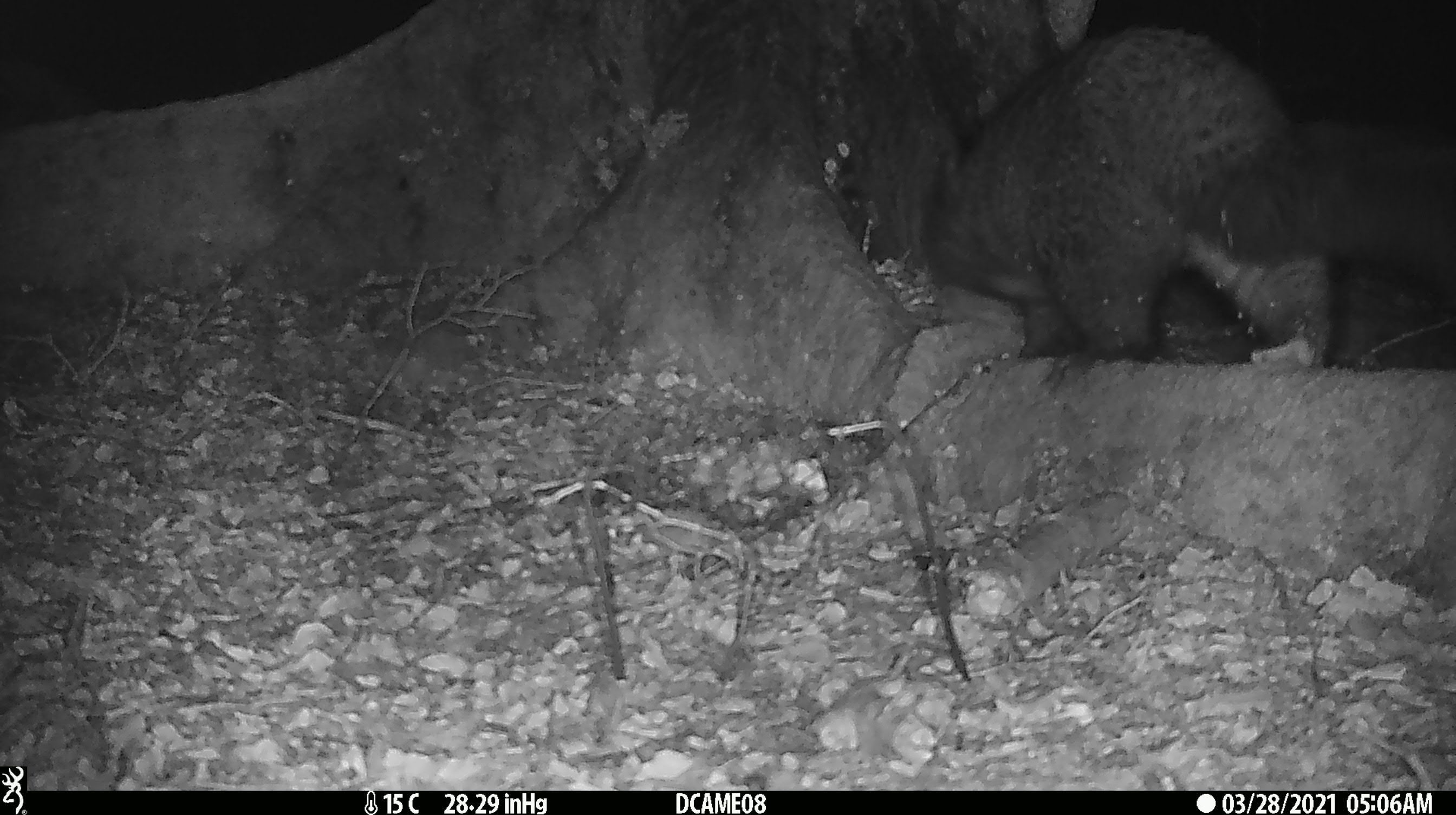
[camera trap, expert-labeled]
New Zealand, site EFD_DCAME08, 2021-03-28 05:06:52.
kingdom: Animalia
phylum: Chordata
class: Mammalia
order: Diprotodontia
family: Phalangeridae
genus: Trichosurus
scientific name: Trichosurus vulpecula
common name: common brushtail possum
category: possum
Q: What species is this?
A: Possum (common brushtail possum) (Trichosurus vulpecula).